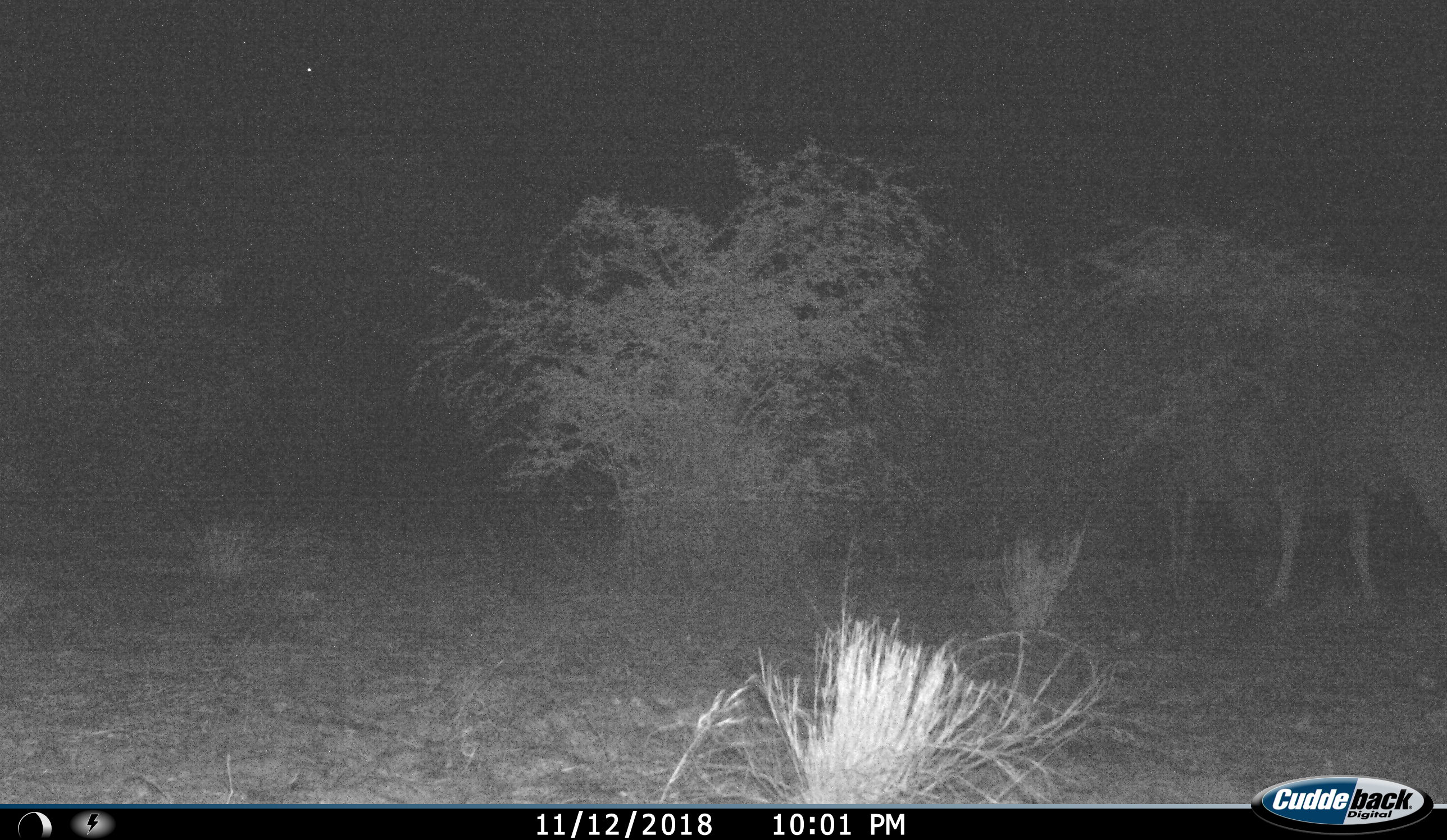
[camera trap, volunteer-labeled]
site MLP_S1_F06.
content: unidentified animal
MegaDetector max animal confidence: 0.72